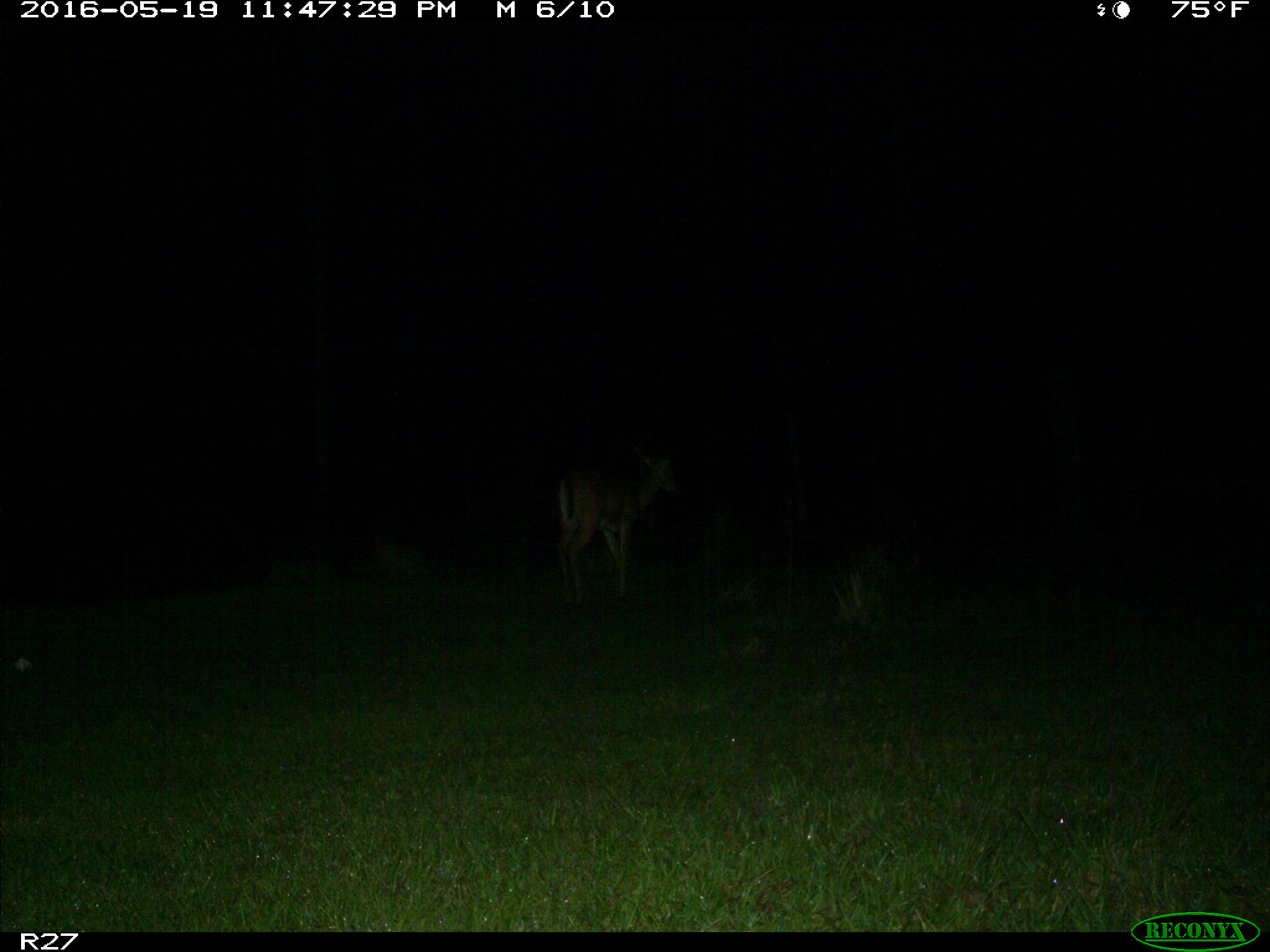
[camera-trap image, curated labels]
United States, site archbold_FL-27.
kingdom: Animalia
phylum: Chordata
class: Mammalia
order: Artiodactyla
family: Cervidae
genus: Odocoileus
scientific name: Odocoileus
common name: deer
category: unidentified deer